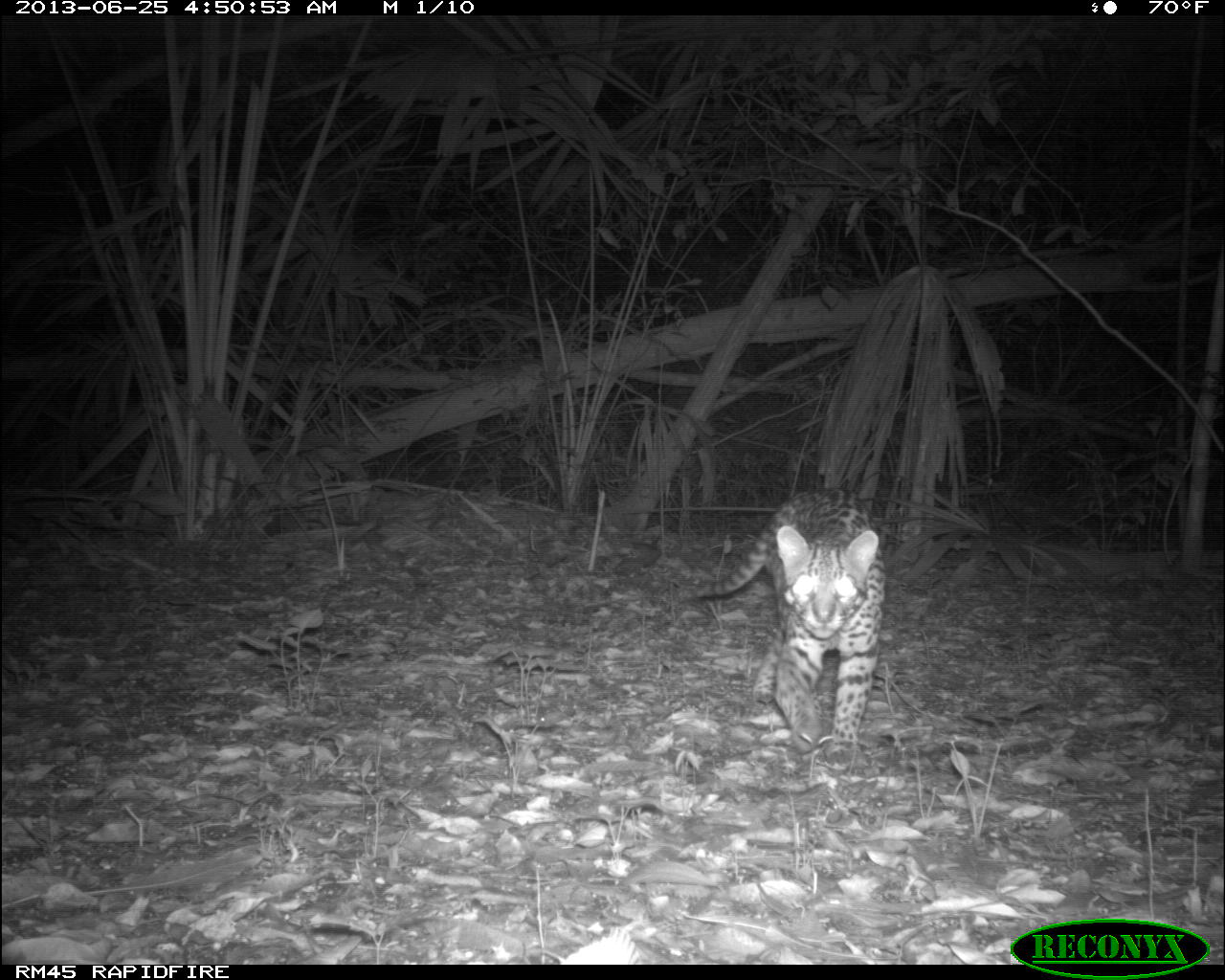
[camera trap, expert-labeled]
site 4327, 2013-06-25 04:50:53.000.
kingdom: Animalia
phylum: Chordata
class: Mammalia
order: Carnivora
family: Felidae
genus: Leopardus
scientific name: Leopardus pardalis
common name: ocelot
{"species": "Leopardus pardalis (ocelot)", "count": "1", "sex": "male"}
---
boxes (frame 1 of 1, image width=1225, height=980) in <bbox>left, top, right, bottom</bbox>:
leopardus pardalis: <bbox>694, 487, 886, 765</bbox>